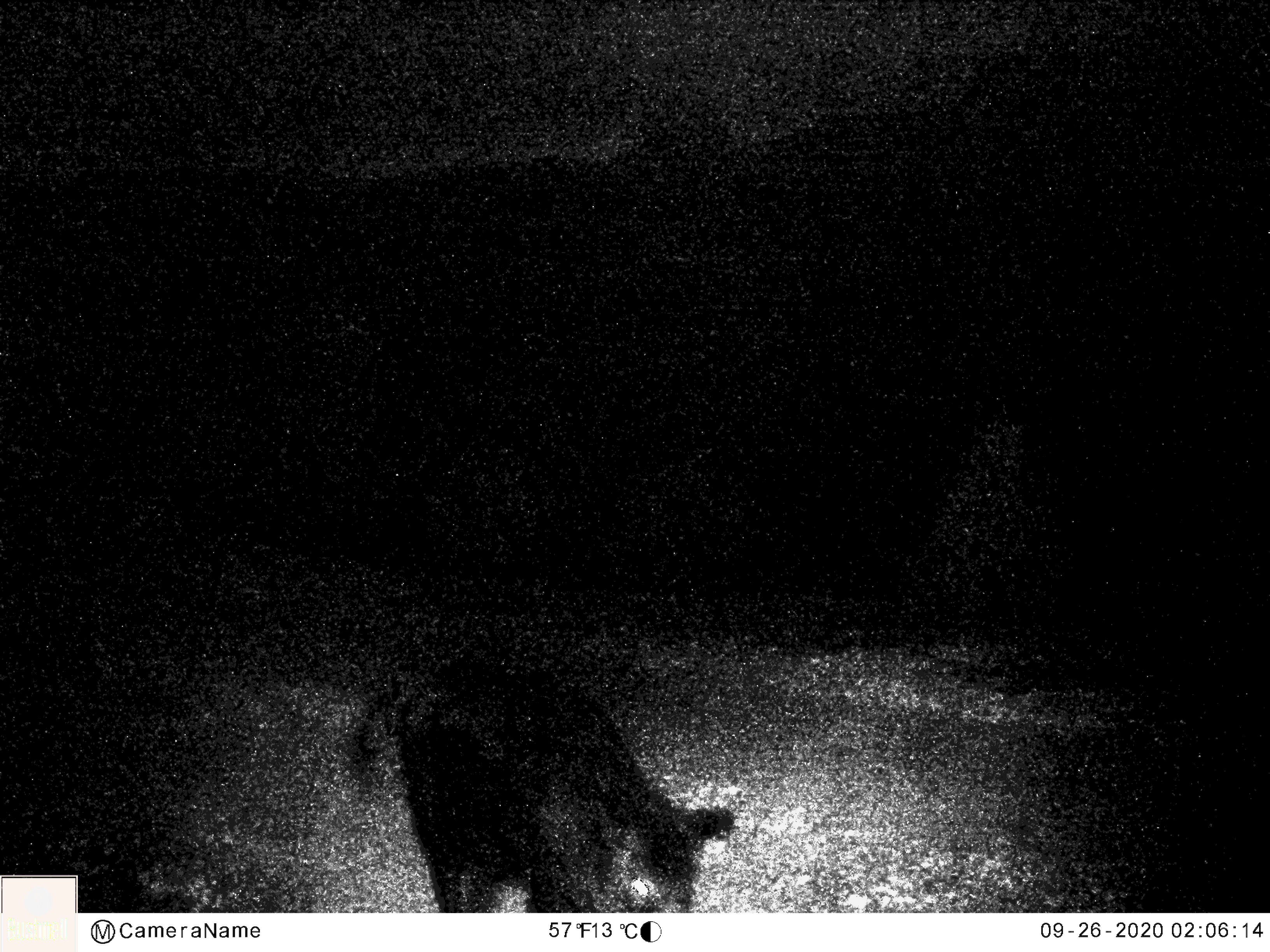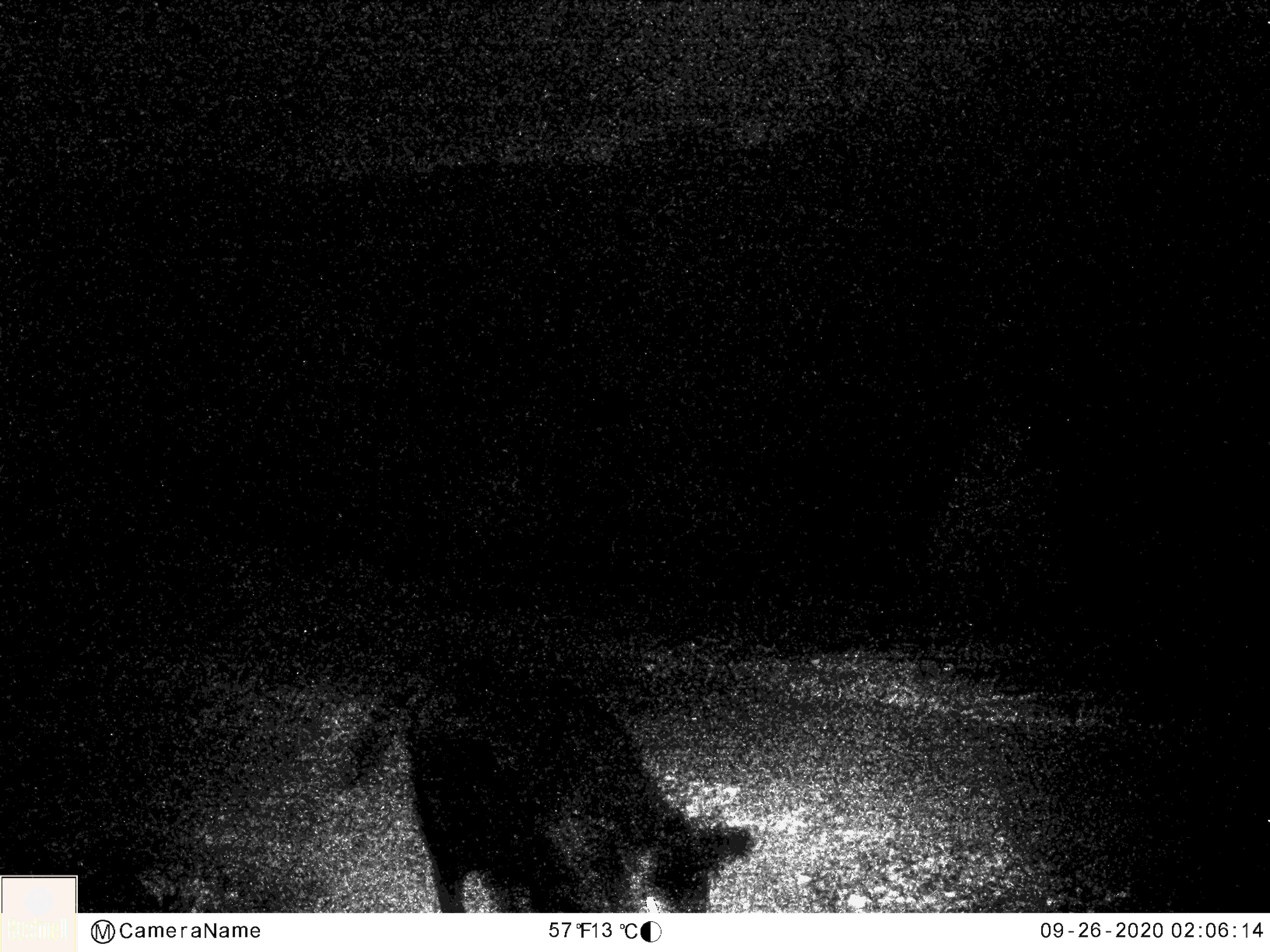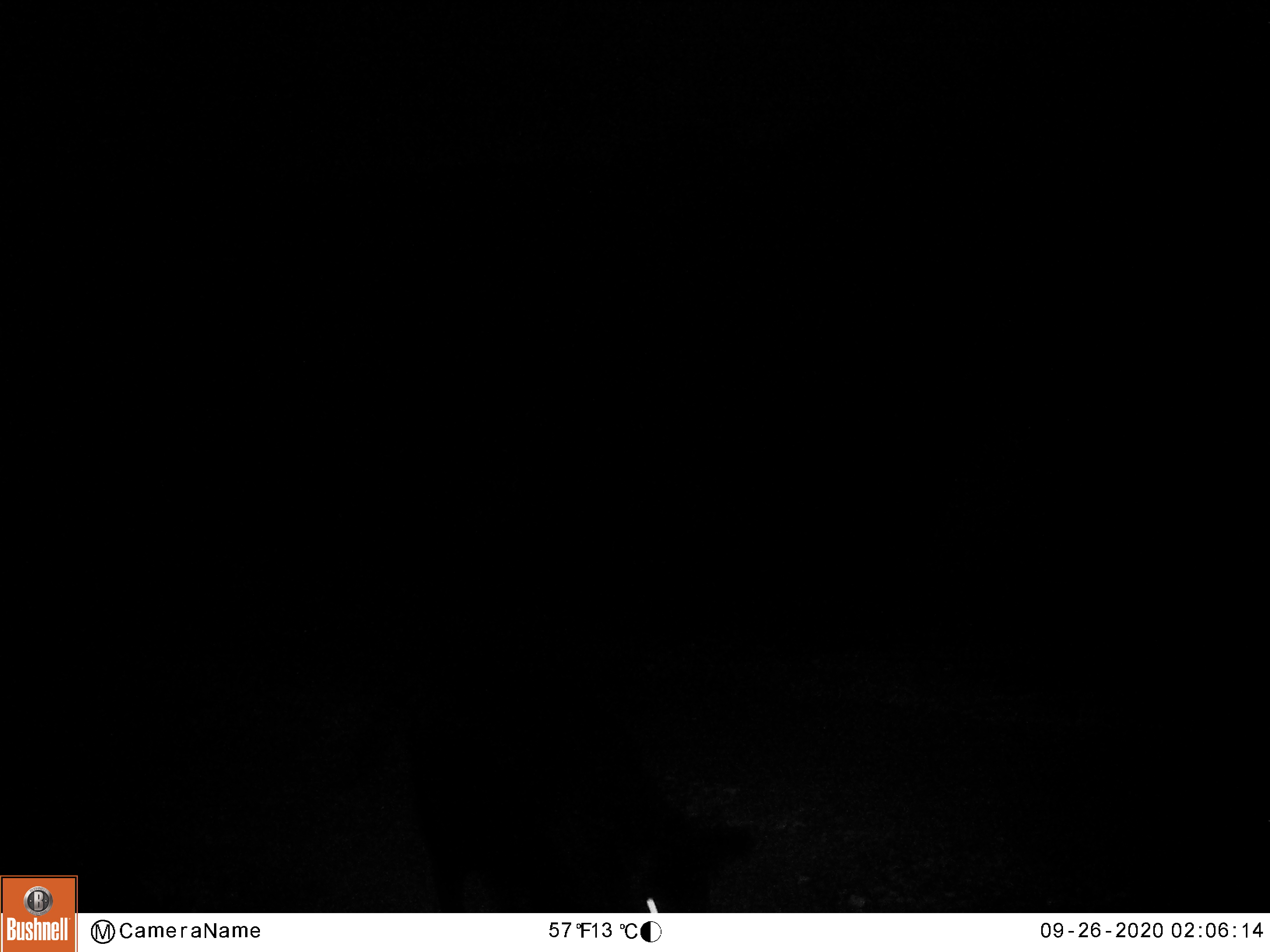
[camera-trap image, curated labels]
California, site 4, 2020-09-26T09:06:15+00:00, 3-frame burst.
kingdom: Animalia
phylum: Chordata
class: Mammalia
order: Artiodactyla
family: Suidae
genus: Sus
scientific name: Sus scrofa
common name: wild boar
Wild boar (Sus scrofa).